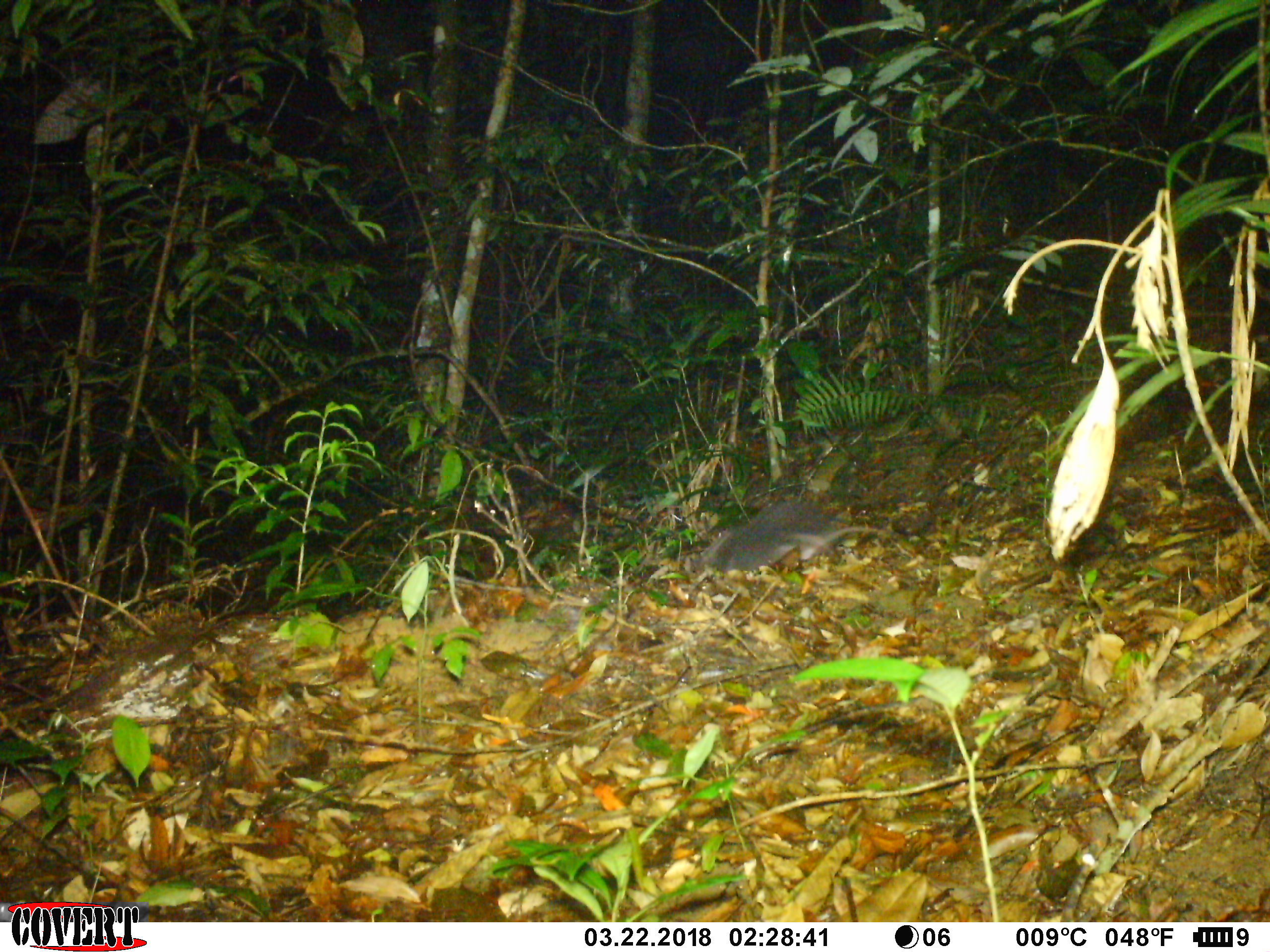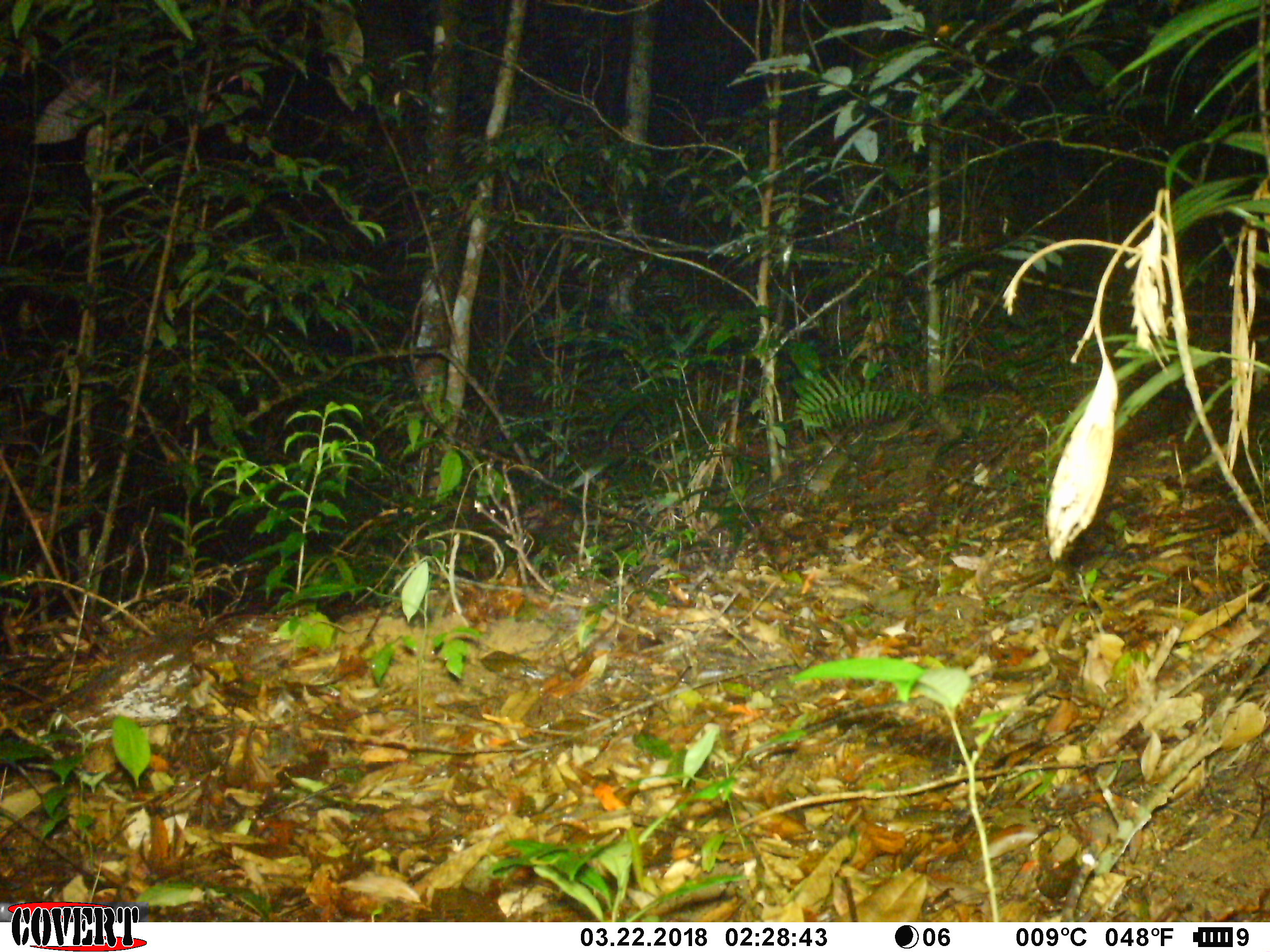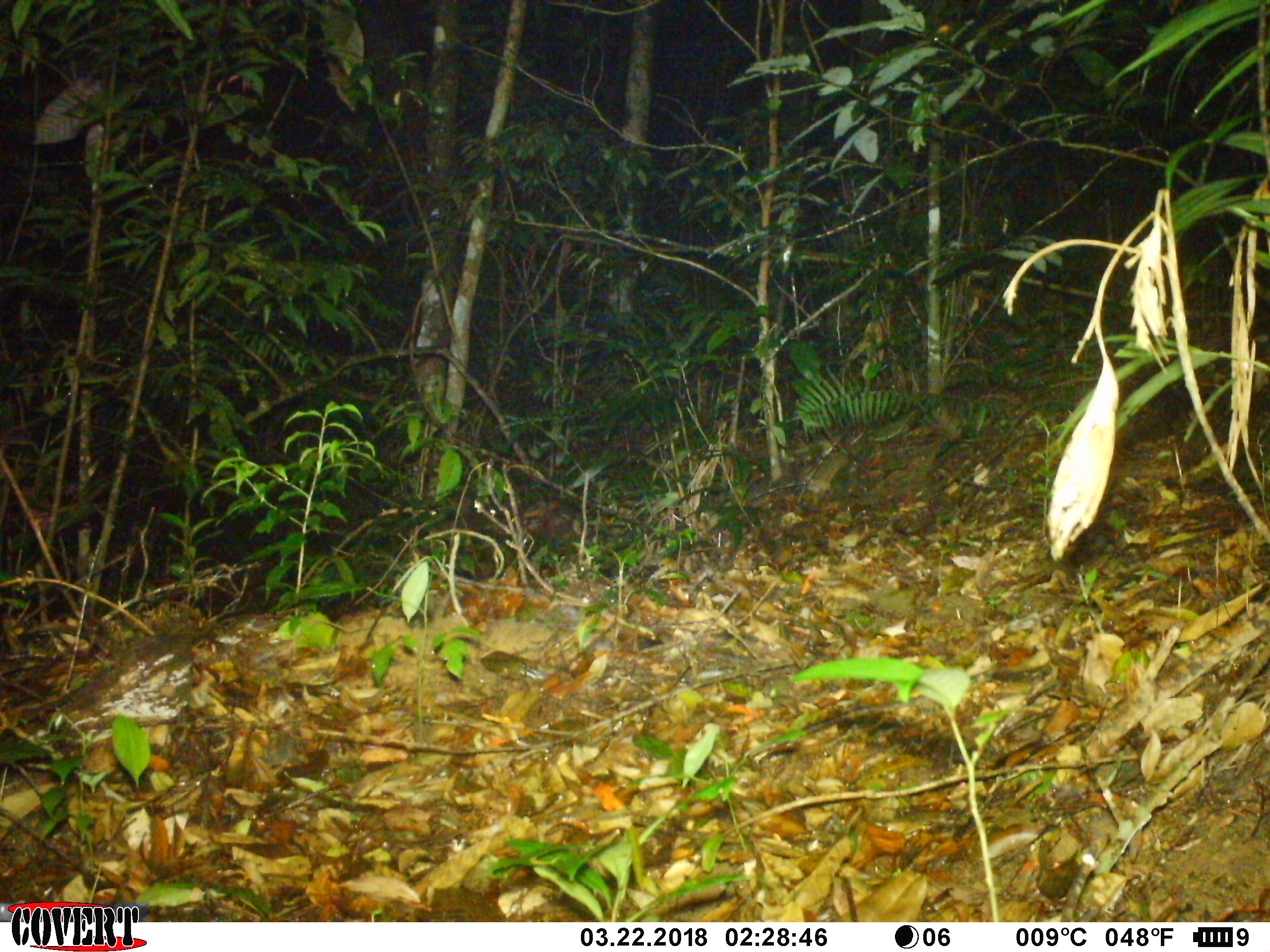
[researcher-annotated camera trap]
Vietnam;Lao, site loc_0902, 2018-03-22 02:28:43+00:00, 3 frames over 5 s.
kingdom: Animalia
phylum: Chordata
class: Mammalia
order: Rodentia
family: Muridae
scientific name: Muridae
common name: old-world mice and rats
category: unidentified murid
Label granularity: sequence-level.